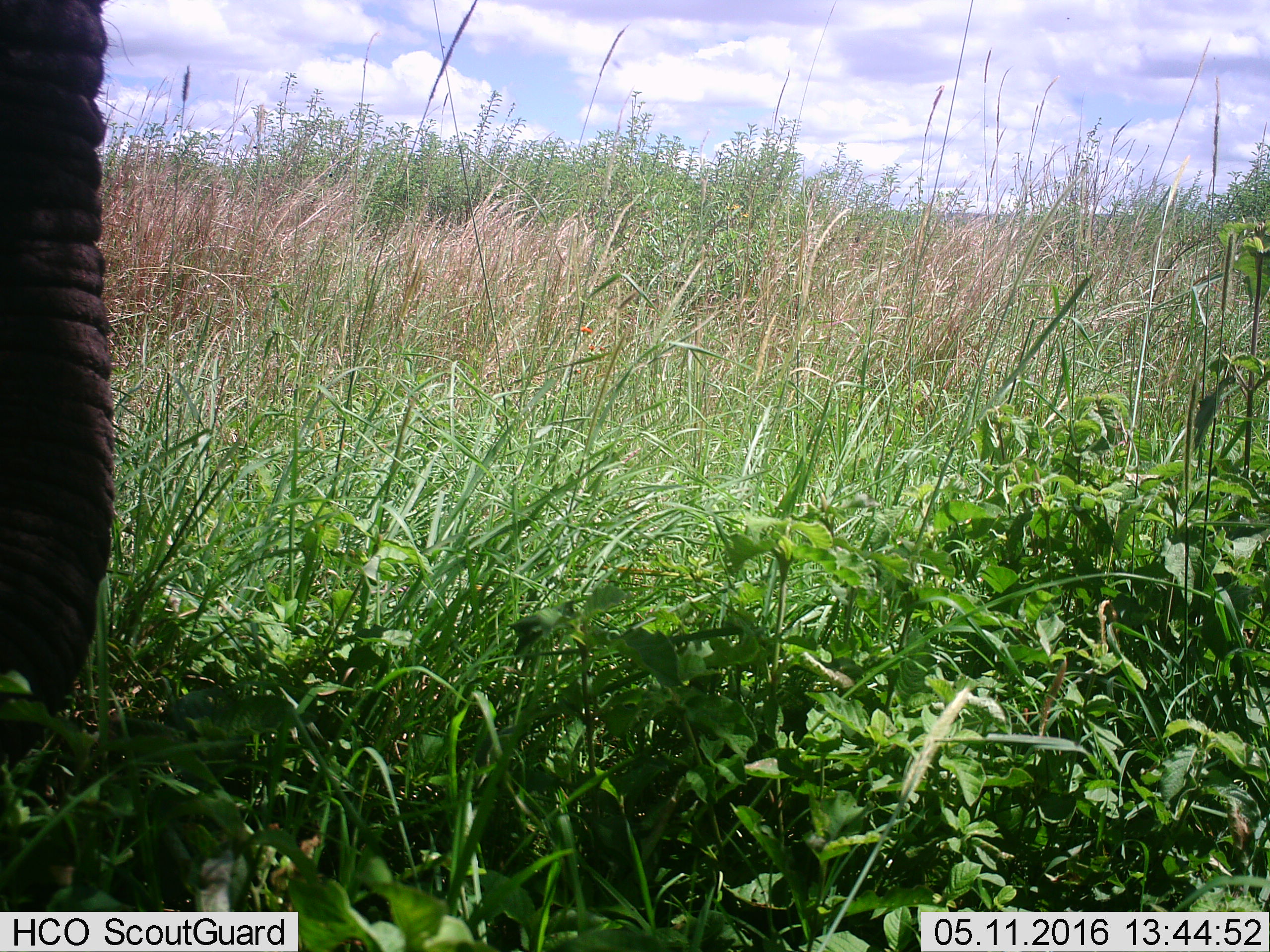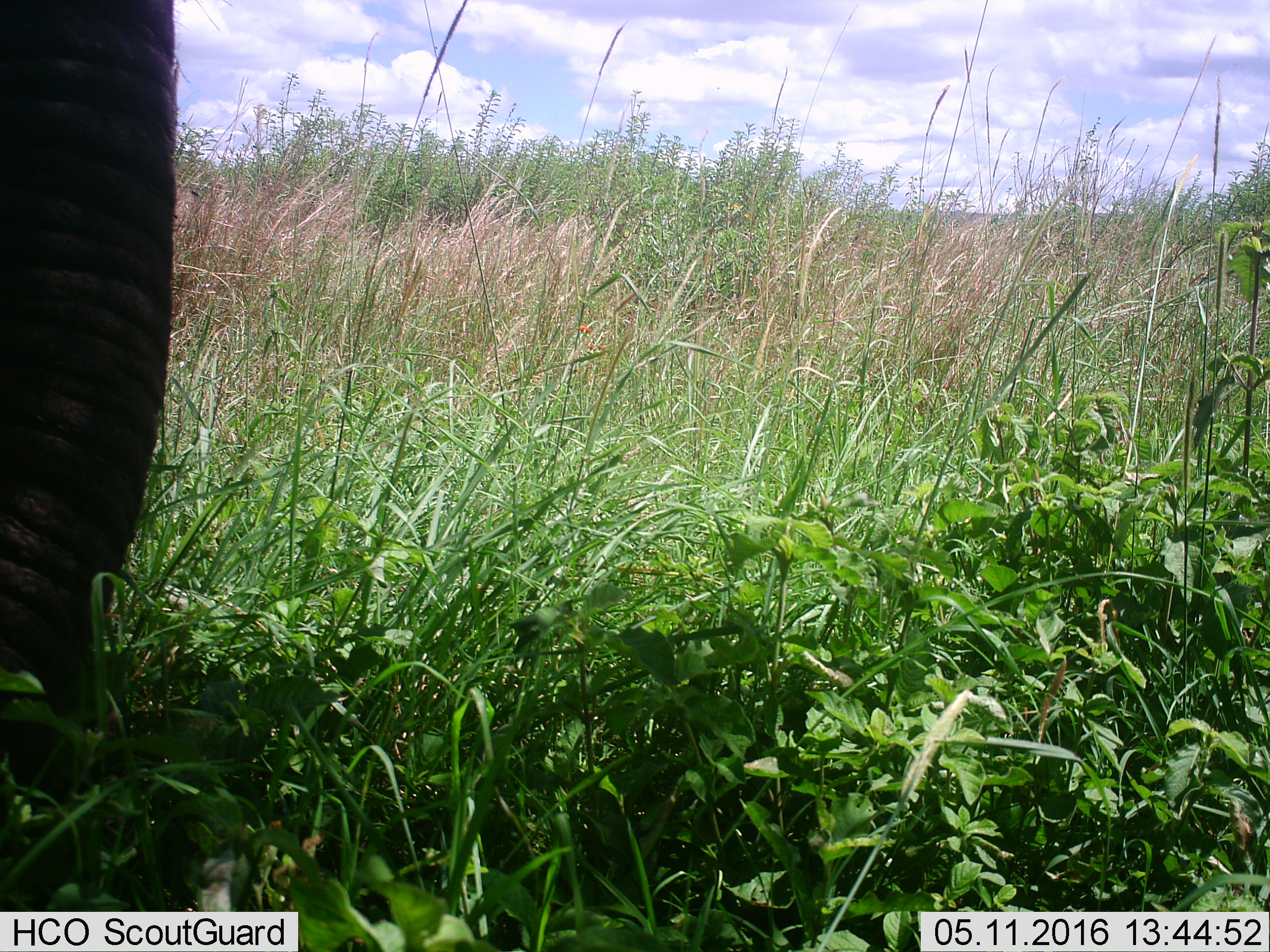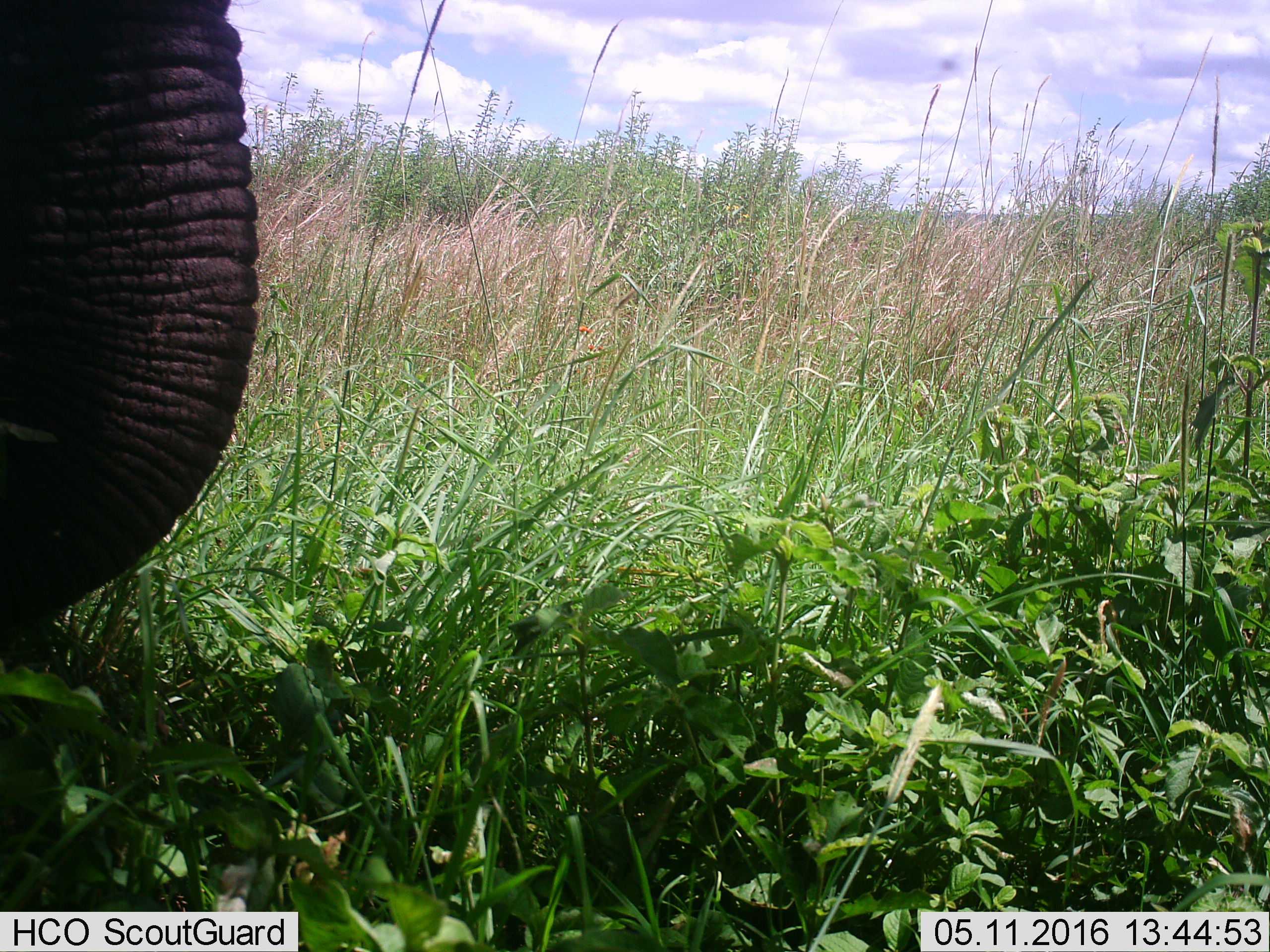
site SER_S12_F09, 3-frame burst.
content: unidentified animal